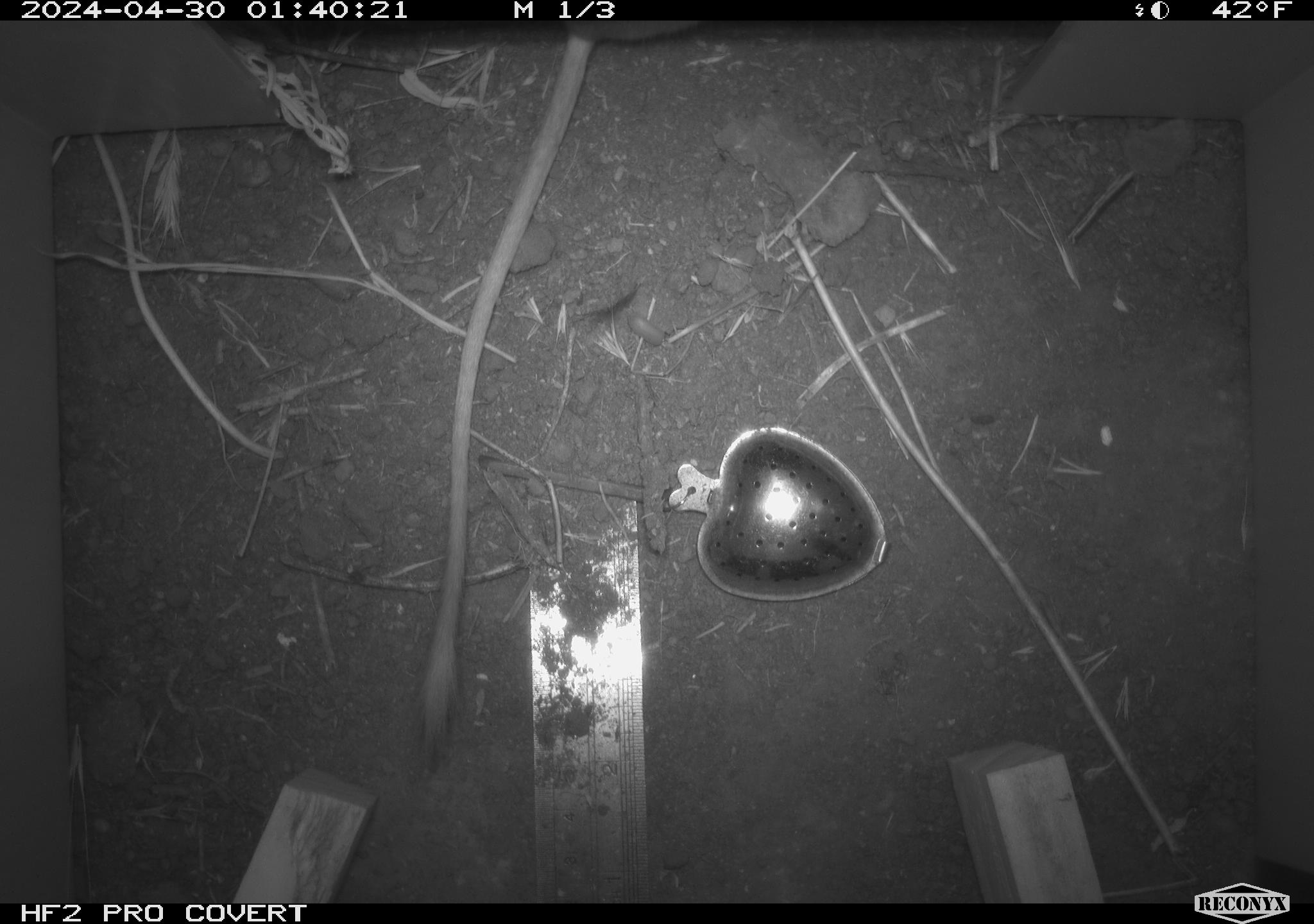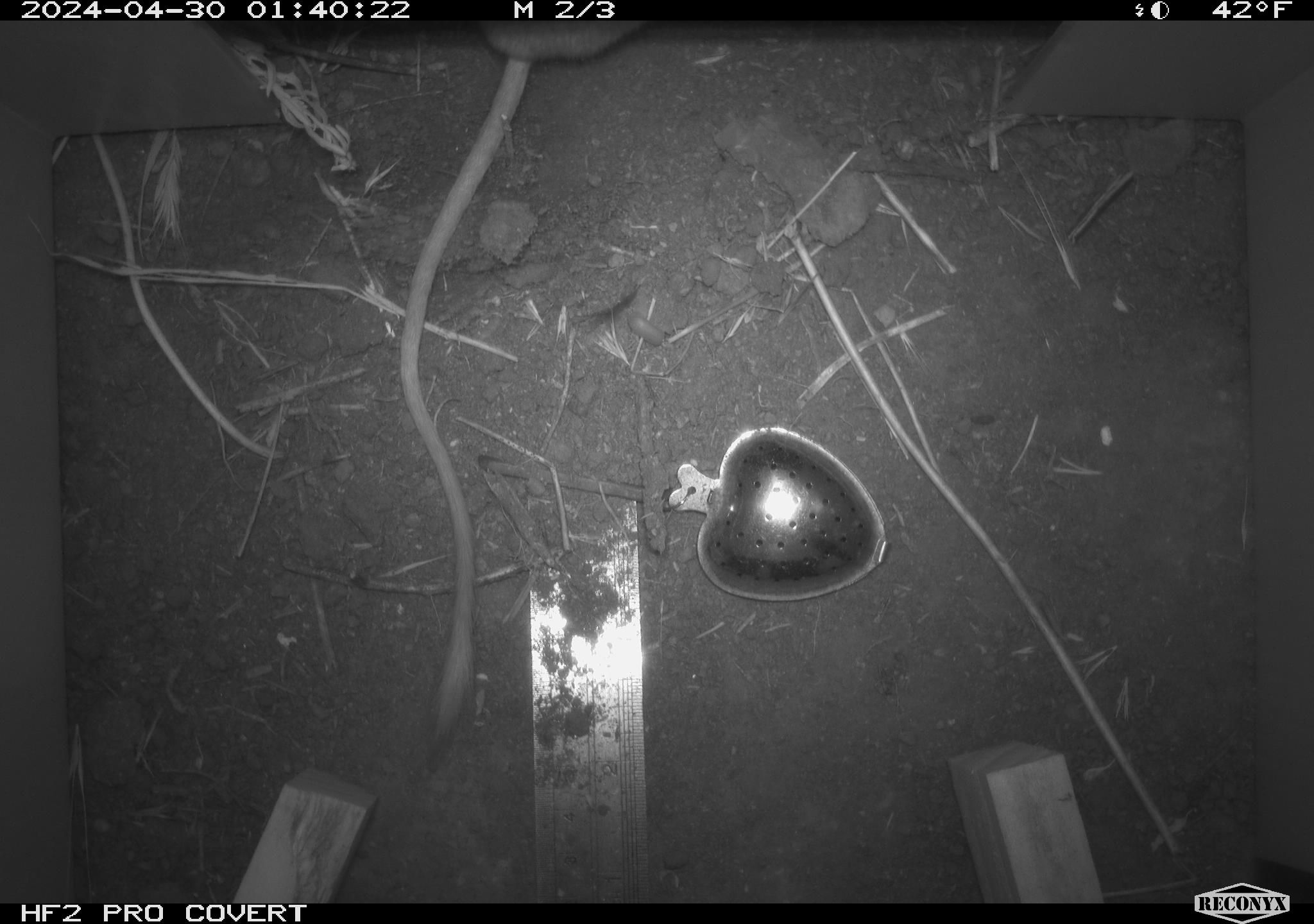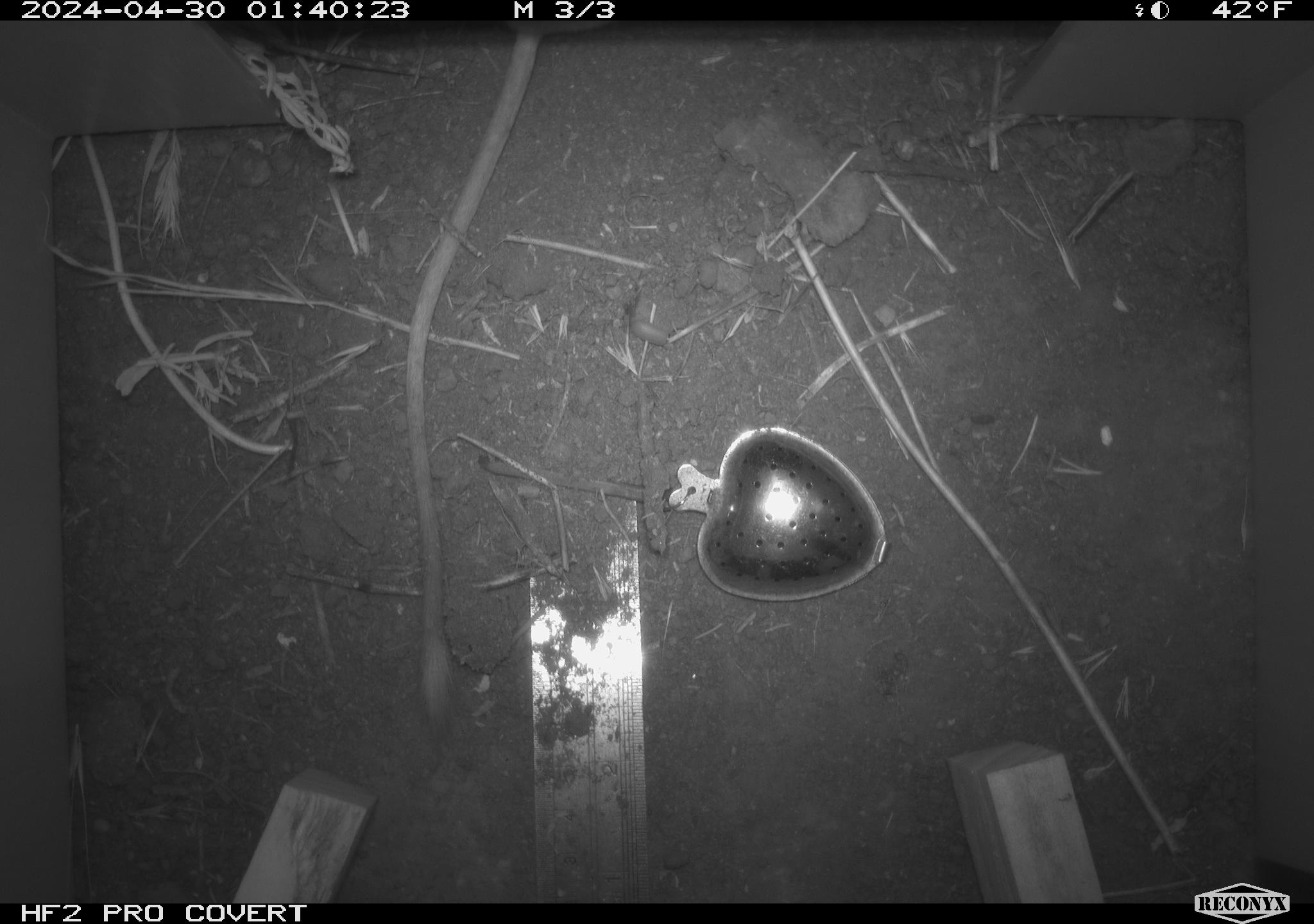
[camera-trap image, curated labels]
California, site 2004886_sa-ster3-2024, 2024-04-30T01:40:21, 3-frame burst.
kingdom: Animalia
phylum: Chordata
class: Mammalia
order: Rodentia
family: Heteromyidae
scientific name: Heteromyidae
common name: kangaroo rats and pocket mice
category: heteromyidae family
Heteromyidae family (kangaroo rats and pocket mice) (Heteromyidae).